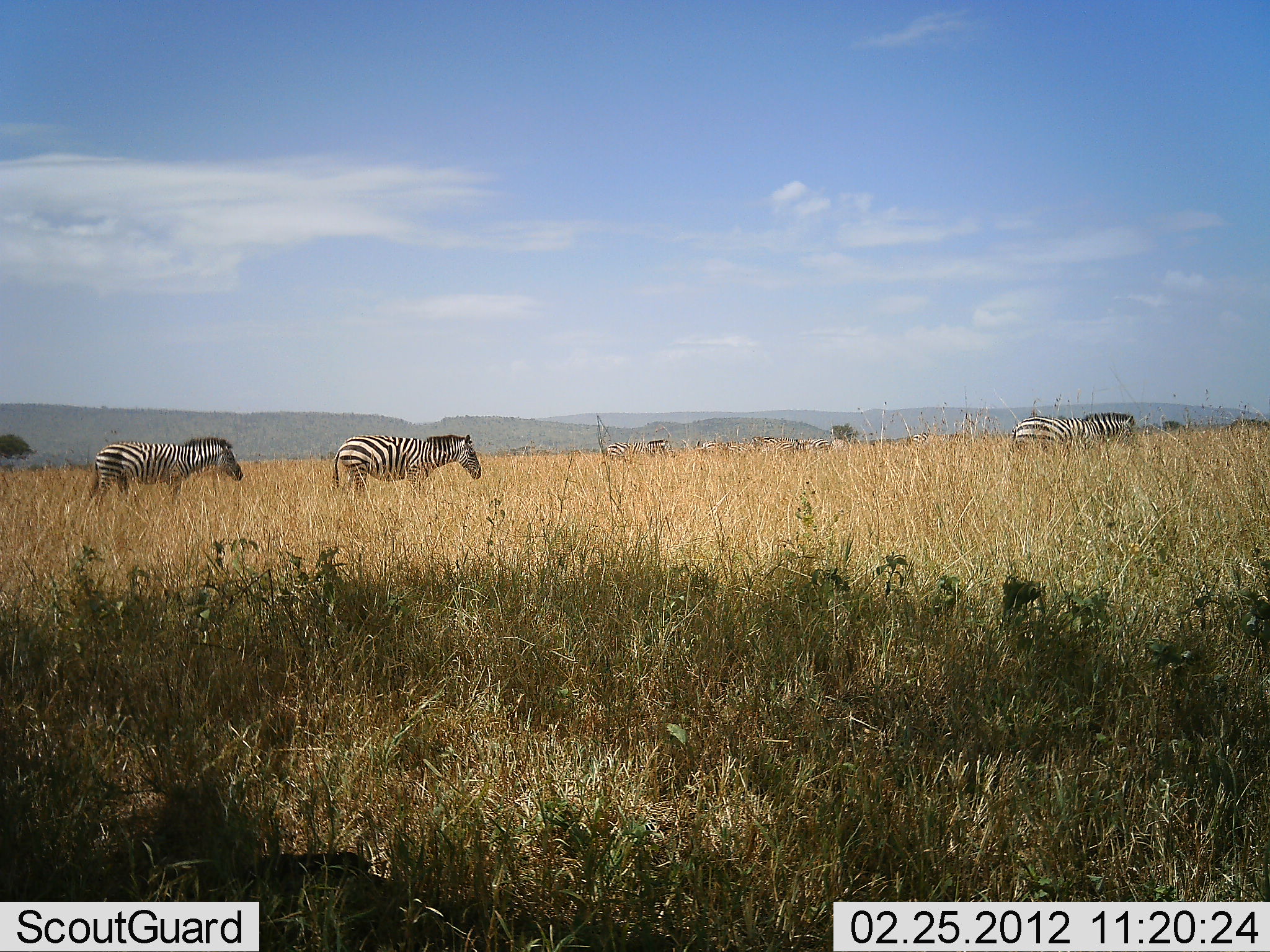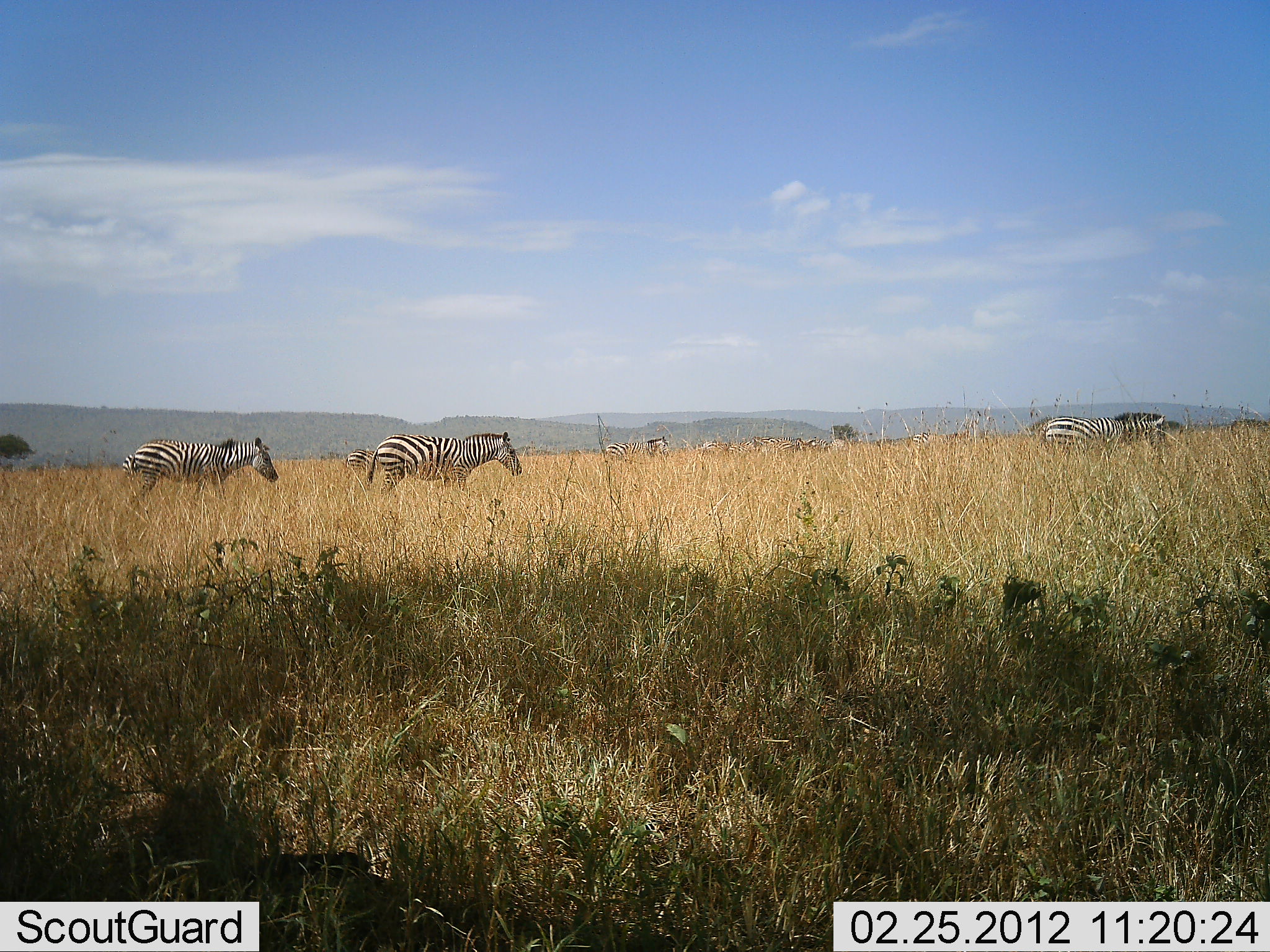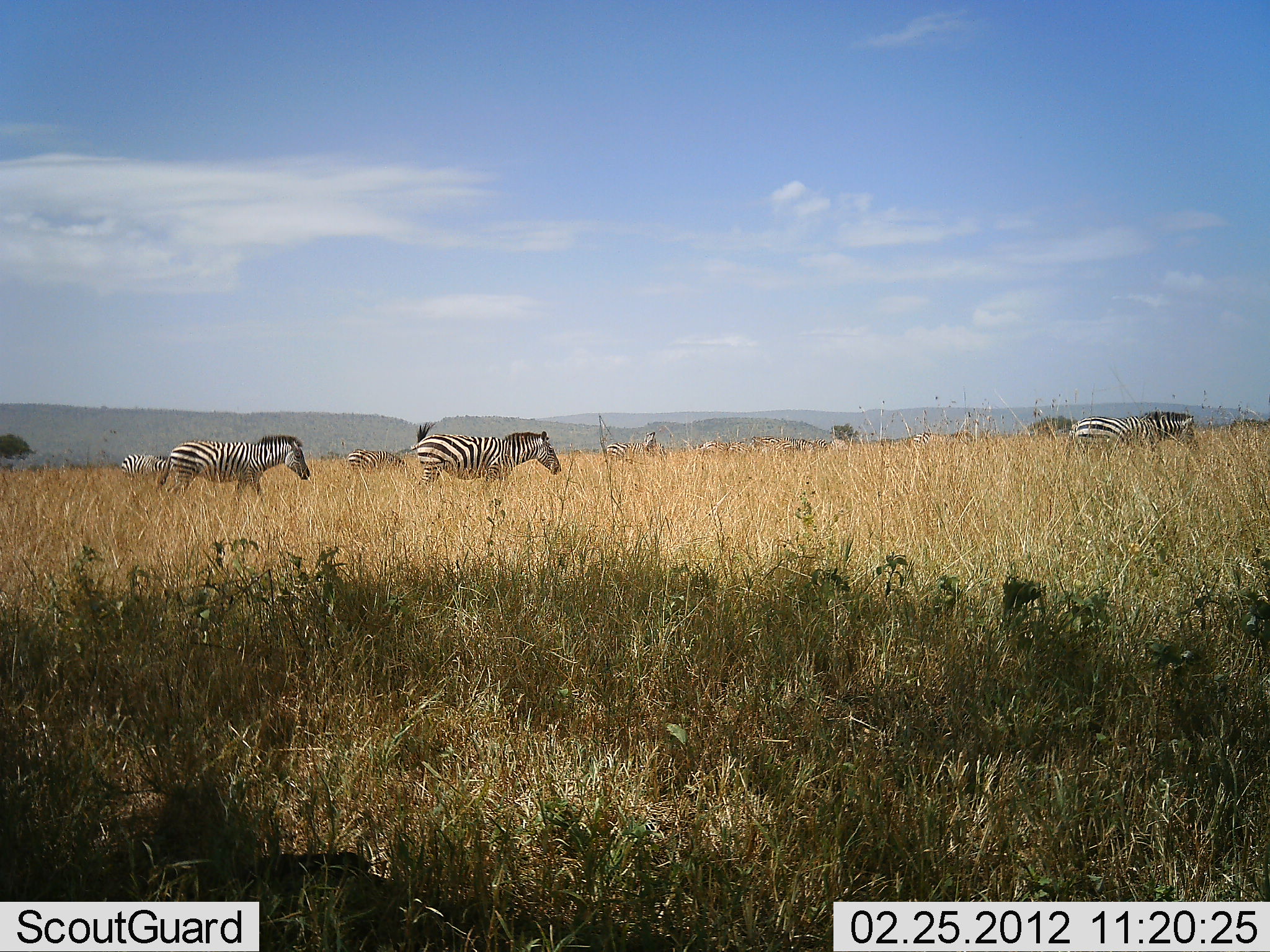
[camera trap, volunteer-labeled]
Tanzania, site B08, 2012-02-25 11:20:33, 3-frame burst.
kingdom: Animalia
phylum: Chordata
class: Mammalia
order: Perissodactyla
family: Equidae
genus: Equus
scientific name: Equus quagga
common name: plains zebra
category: zebra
Zebra (plains zebra) (Equus quagga), count 6. Behavior (volunteer vote fractions): standing 0%, resting 0%, moving 100%, interacting 0%. Young present (vote fraction): 0%. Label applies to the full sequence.